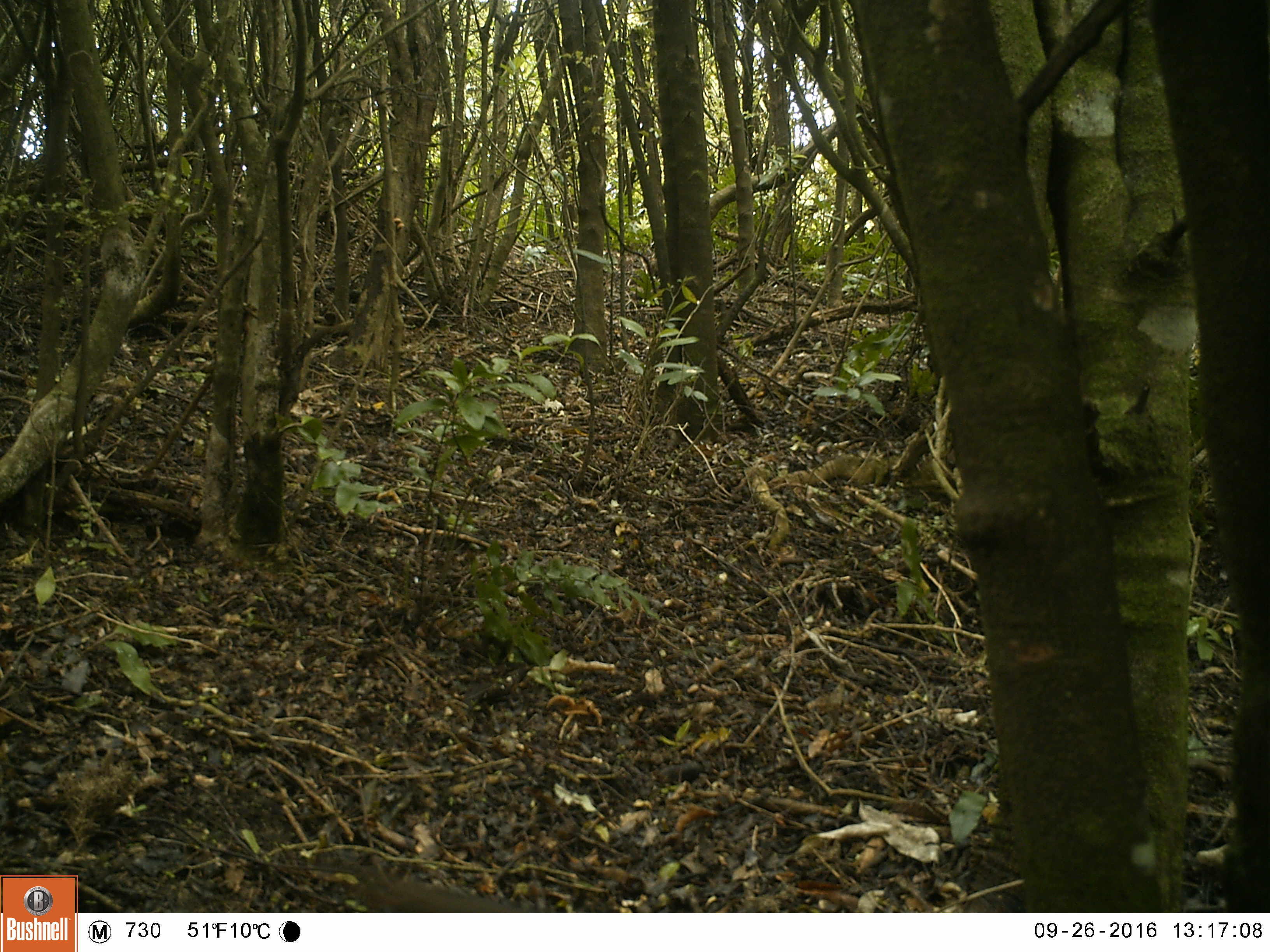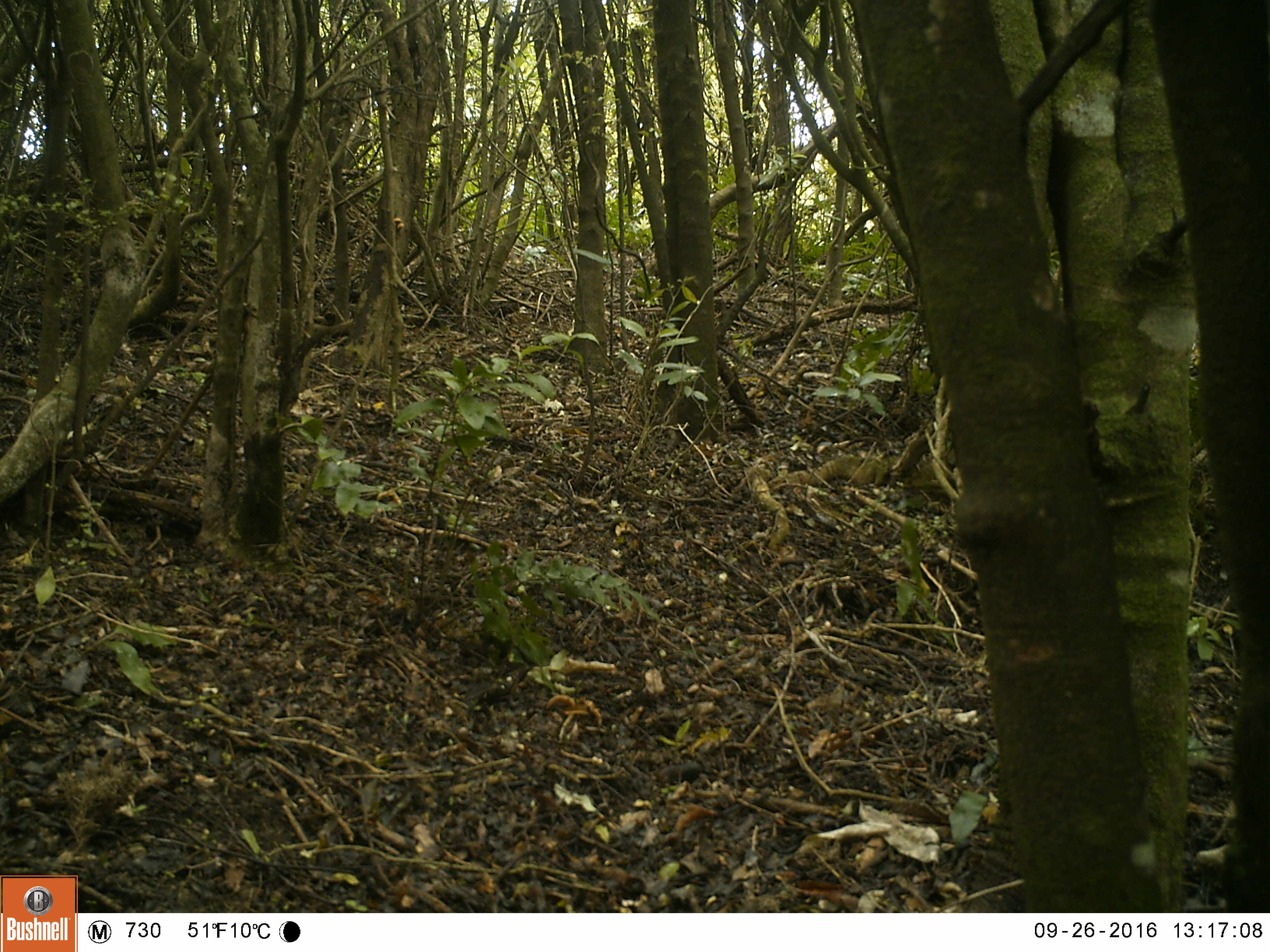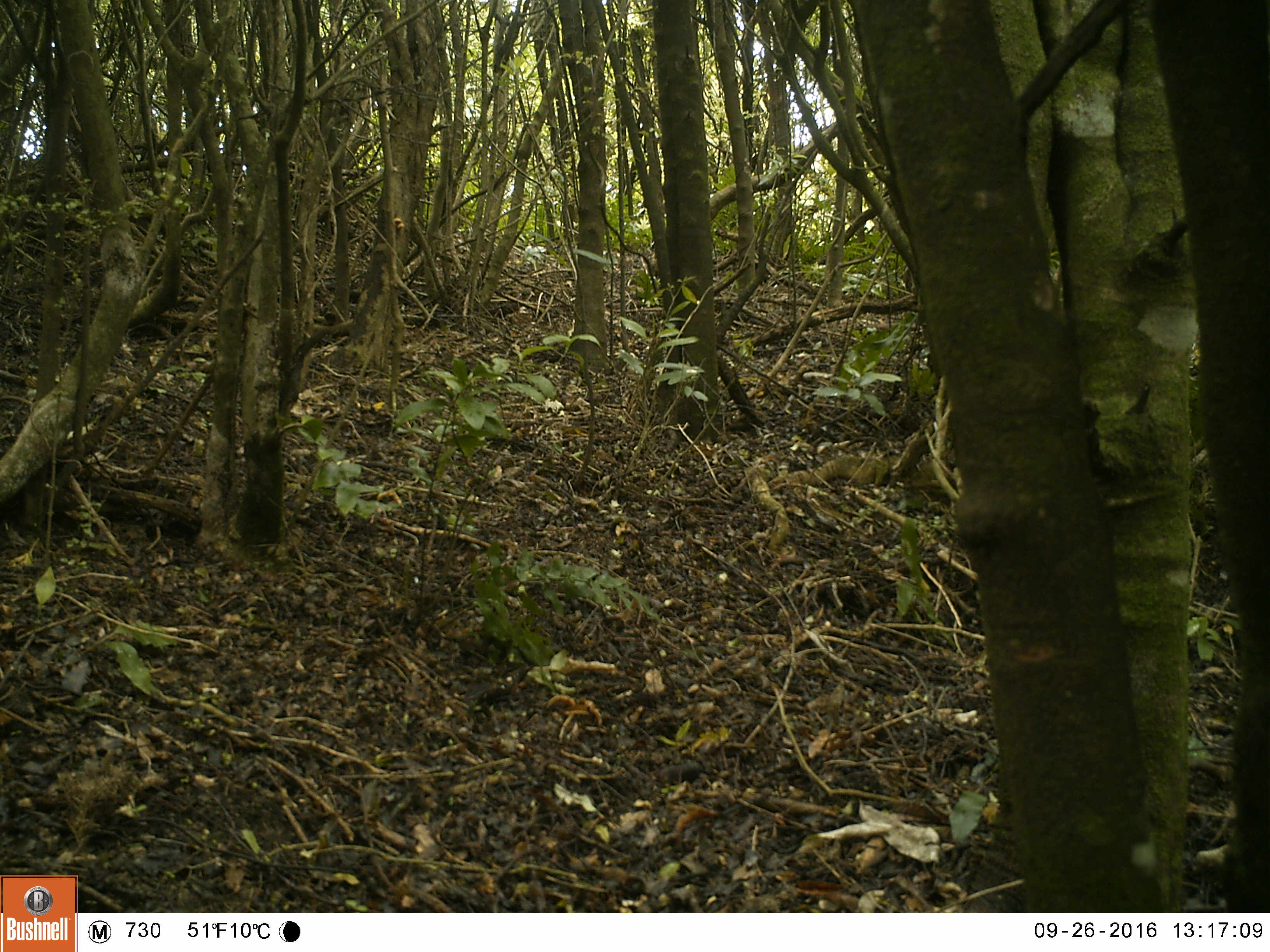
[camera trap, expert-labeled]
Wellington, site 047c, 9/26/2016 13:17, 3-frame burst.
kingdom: Animalia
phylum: Chordata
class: Aves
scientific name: Aves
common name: bird